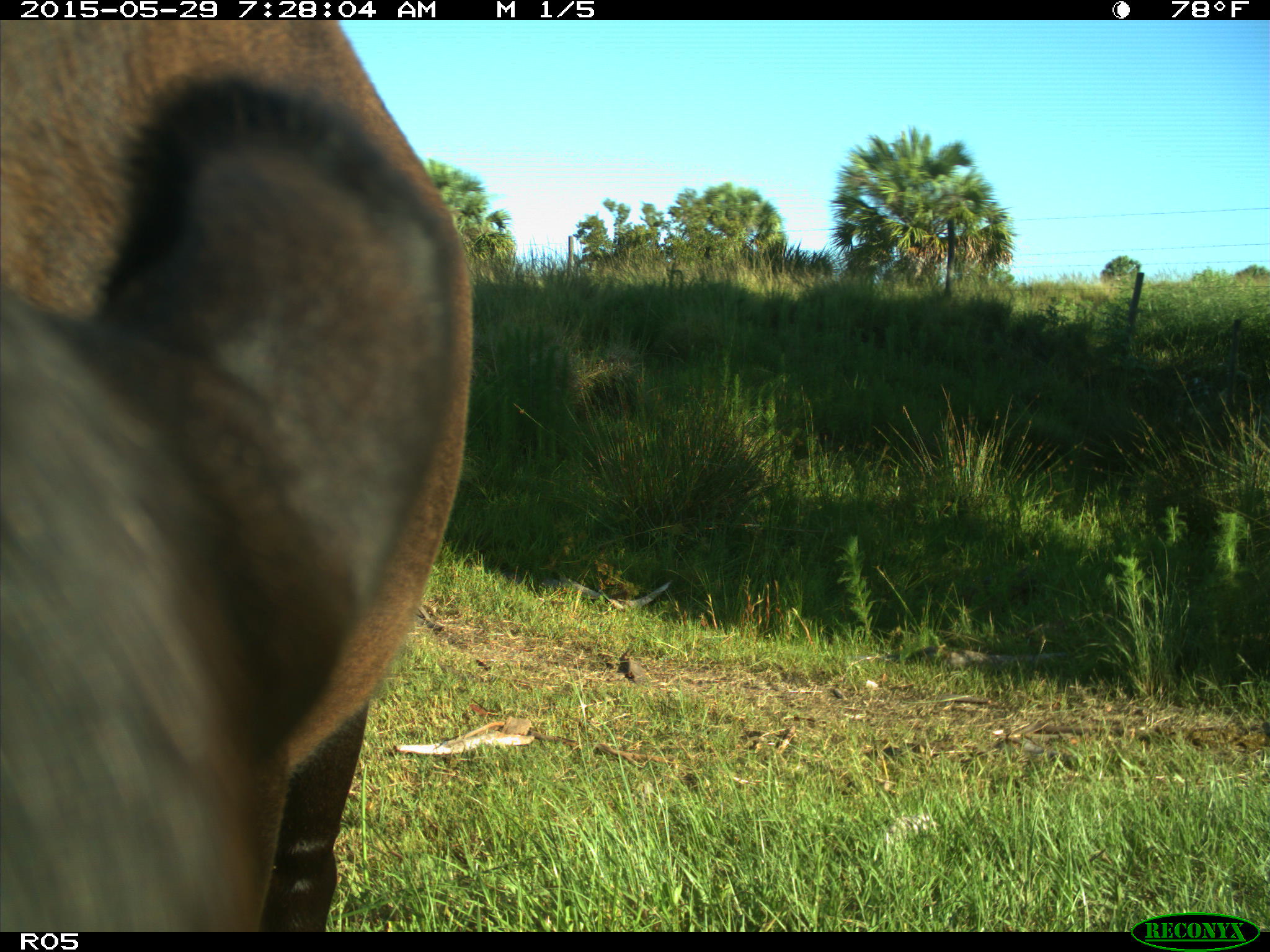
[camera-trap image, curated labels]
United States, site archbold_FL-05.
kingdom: Animalia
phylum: Chordata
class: Mammalia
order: Artiodactyla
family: Bovidae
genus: Bos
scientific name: Bos taurus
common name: domestic cow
Bos taurus (domestic cow).